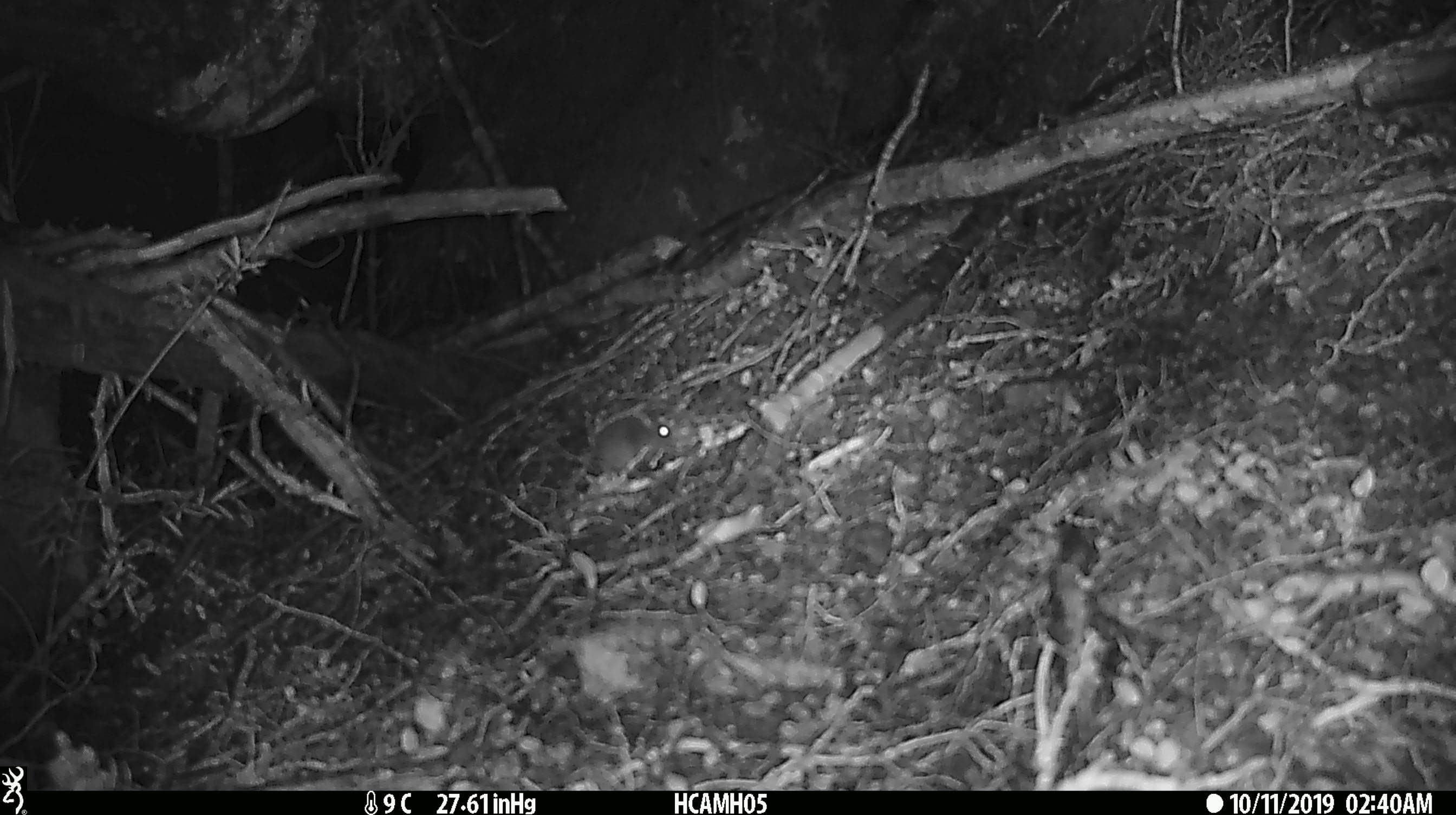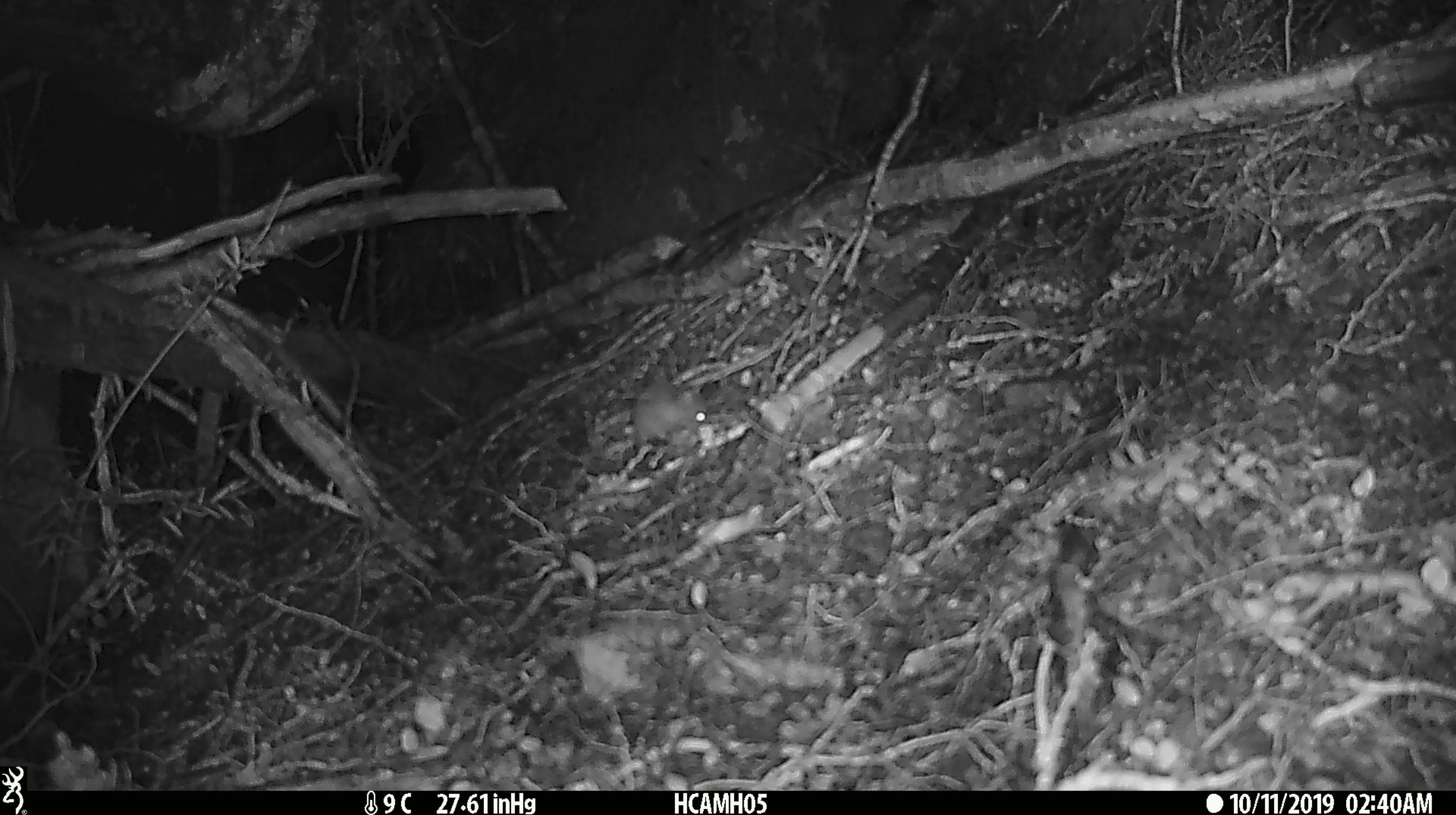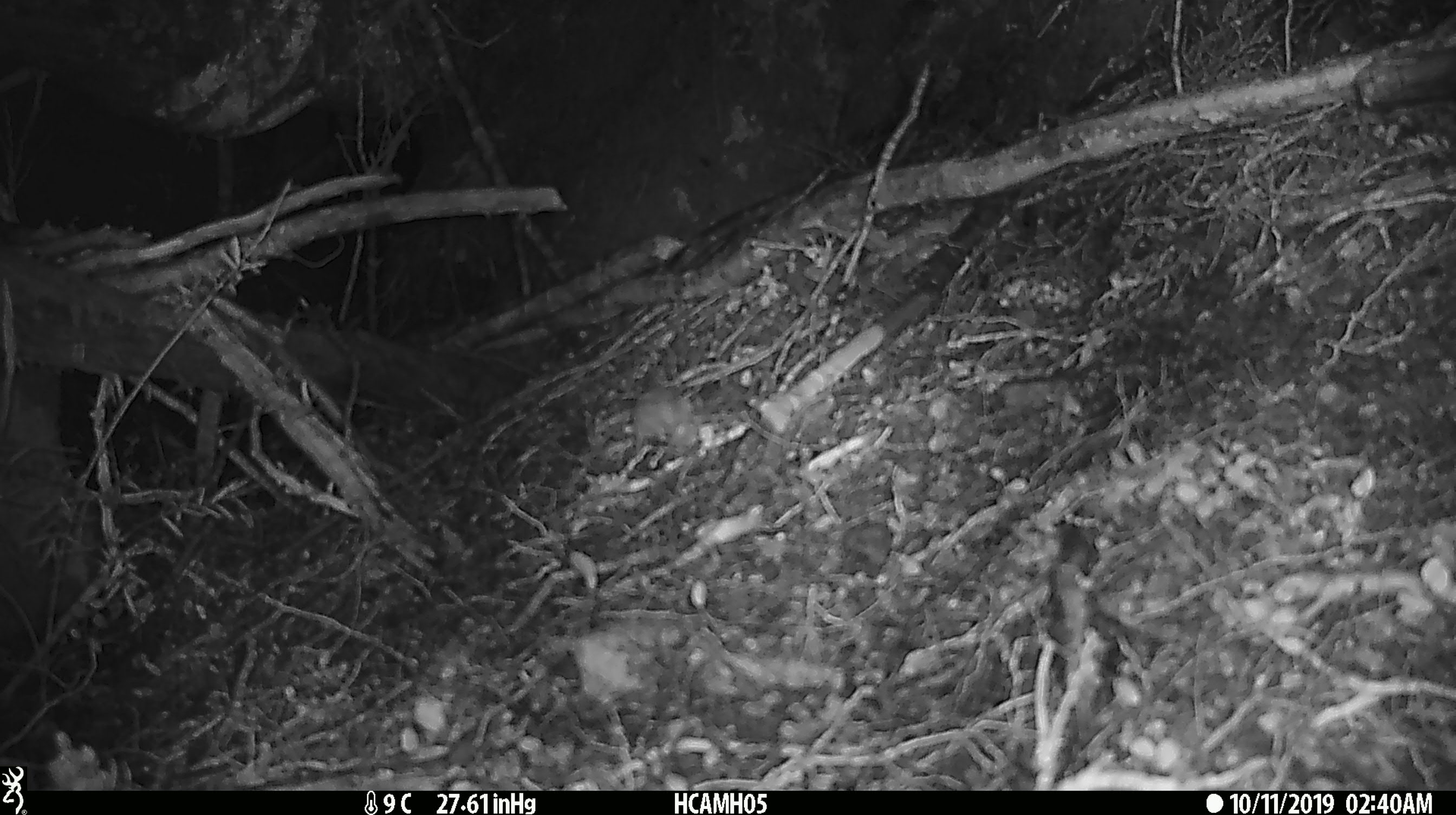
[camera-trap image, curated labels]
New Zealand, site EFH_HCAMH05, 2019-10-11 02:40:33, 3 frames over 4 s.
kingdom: Animalia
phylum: Chordata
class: Mammalia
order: Rodentia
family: Muridae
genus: Mus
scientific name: Mus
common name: mouse